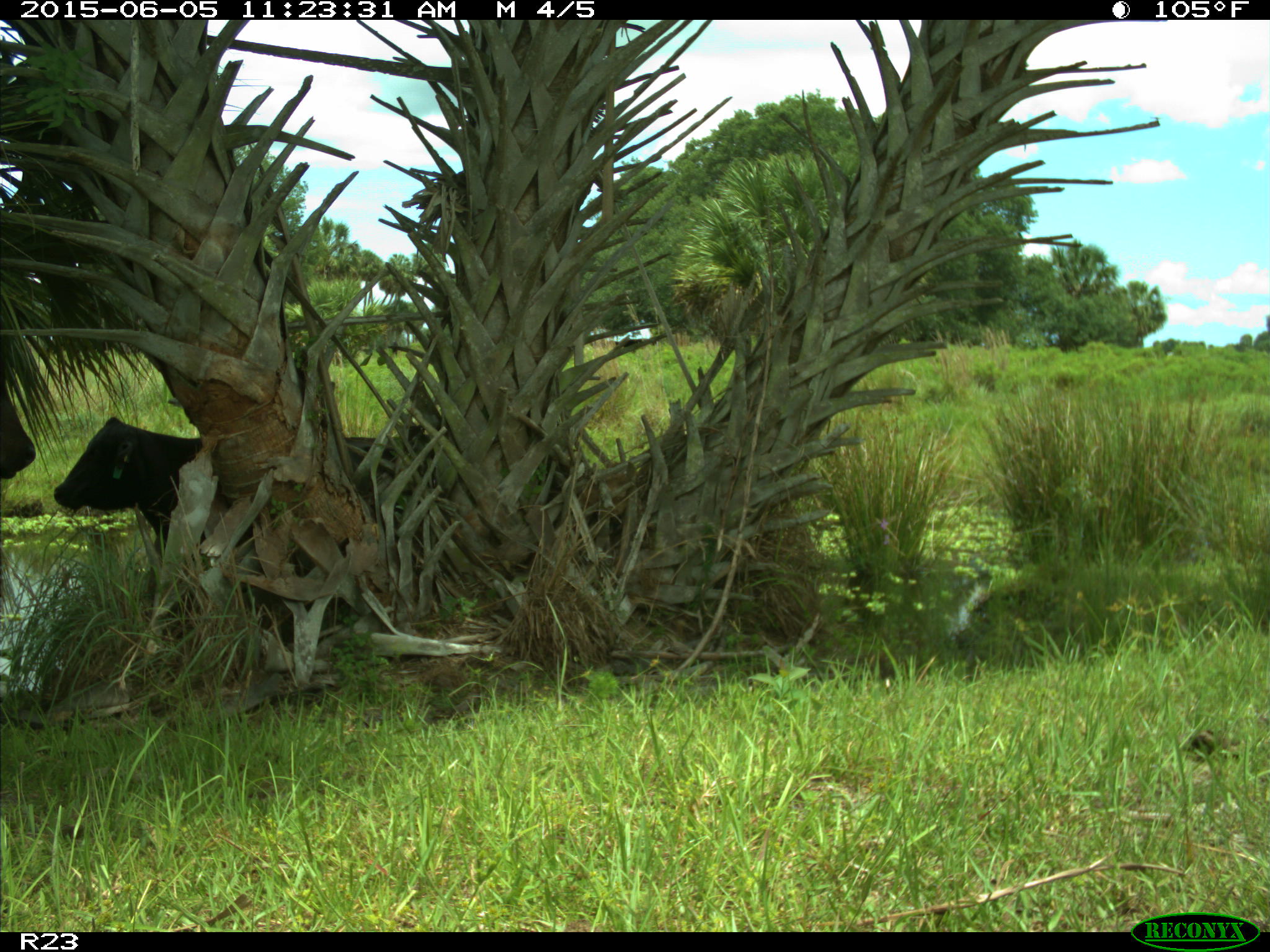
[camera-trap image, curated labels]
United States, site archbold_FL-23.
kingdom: Animalia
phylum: Chordata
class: Mammalia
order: Artiodactyla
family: Bovidae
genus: Bos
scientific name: Bos taurus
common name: domestic cow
Bos taurus (domestic cow).